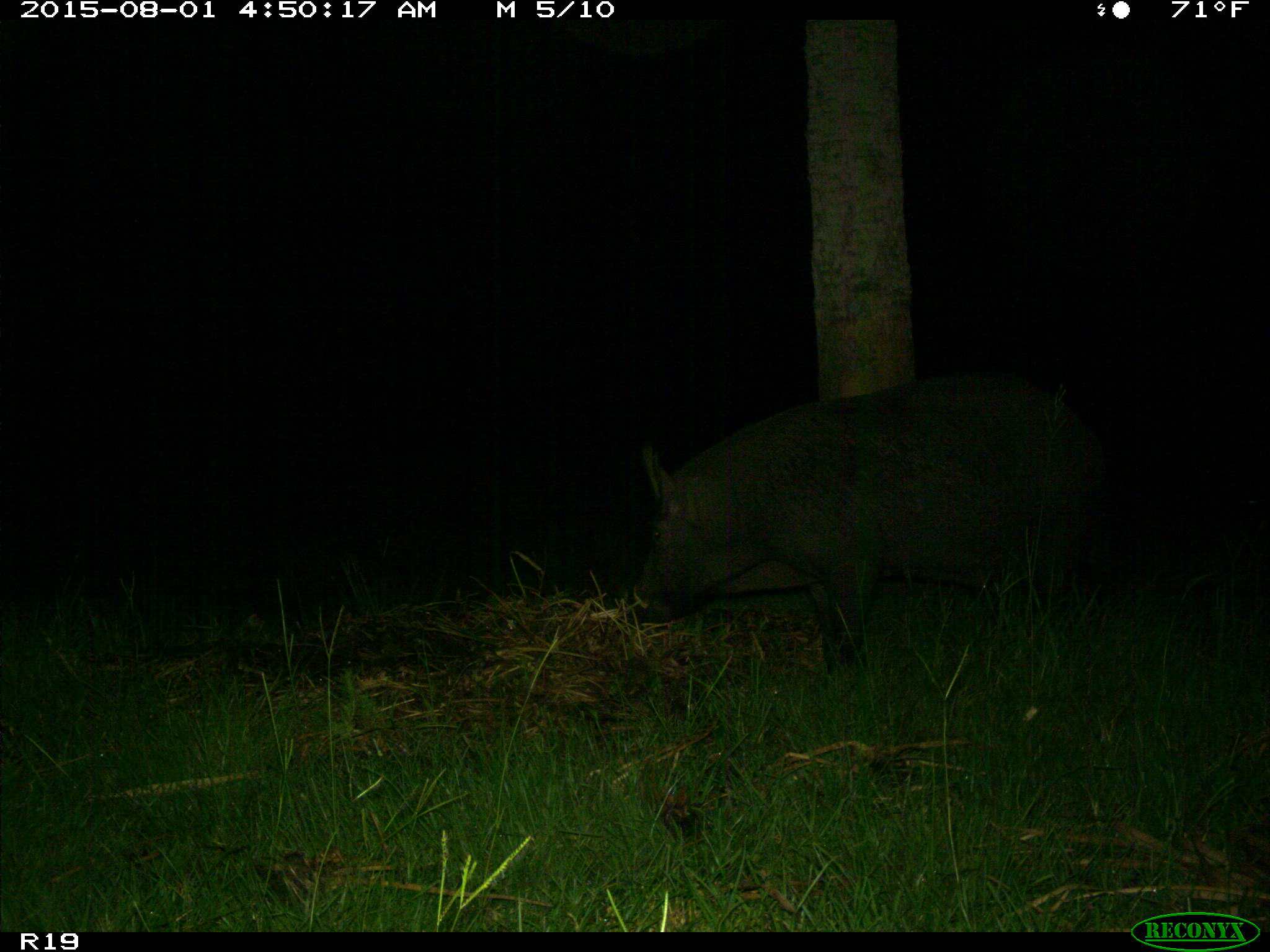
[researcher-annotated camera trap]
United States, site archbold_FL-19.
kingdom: Animalia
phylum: Chordata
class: Mammalia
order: Artiodactyla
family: Suidae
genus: Sus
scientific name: Sus scrofa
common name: wild boar